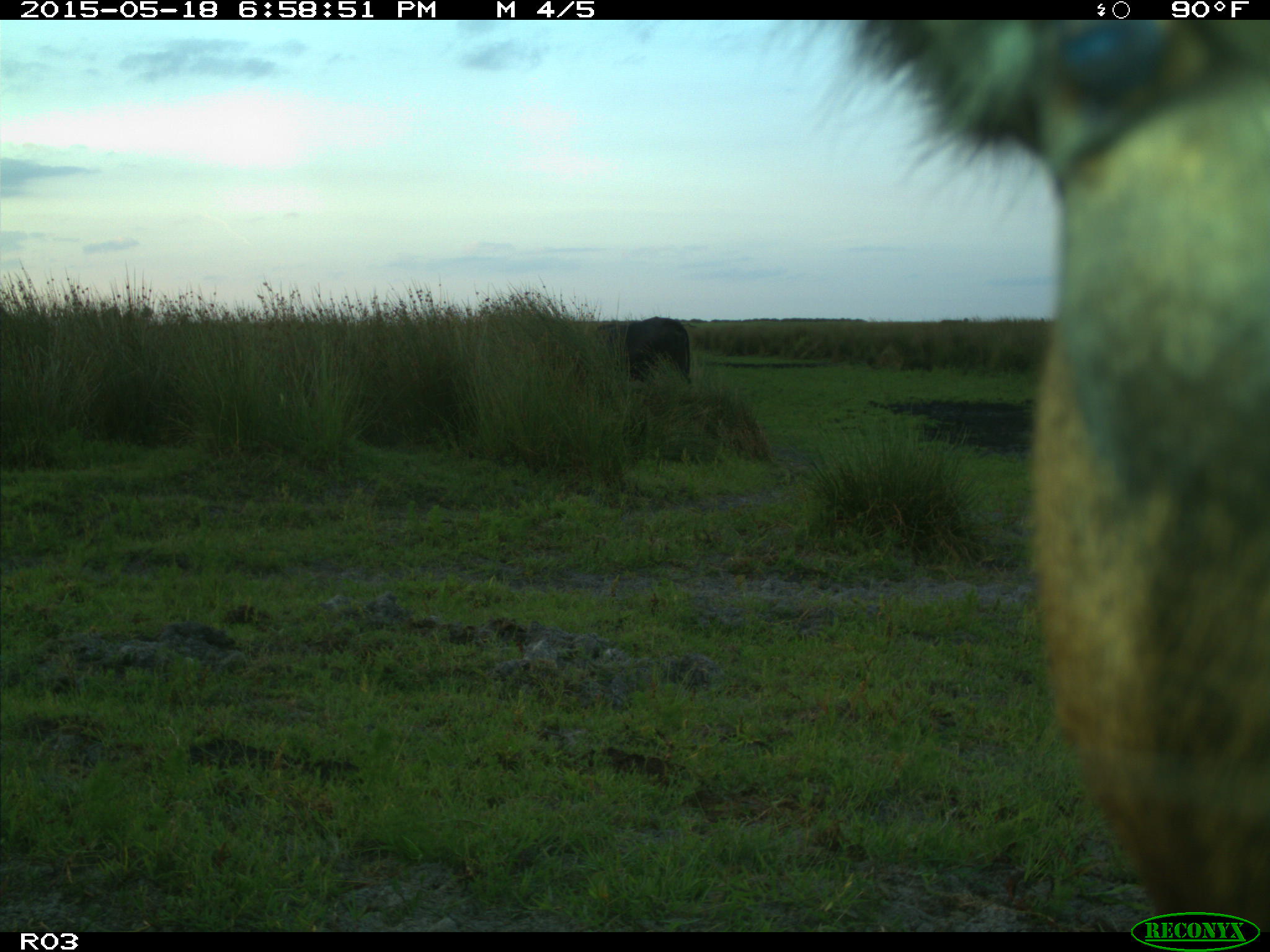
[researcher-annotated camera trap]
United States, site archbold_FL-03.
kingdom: Animalia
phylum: Chordata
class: Mammalia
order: Artiodactyla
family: Bovidae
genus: Bos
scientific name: Bos taurus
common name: domestic cow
Bos taurus (domestic cow).